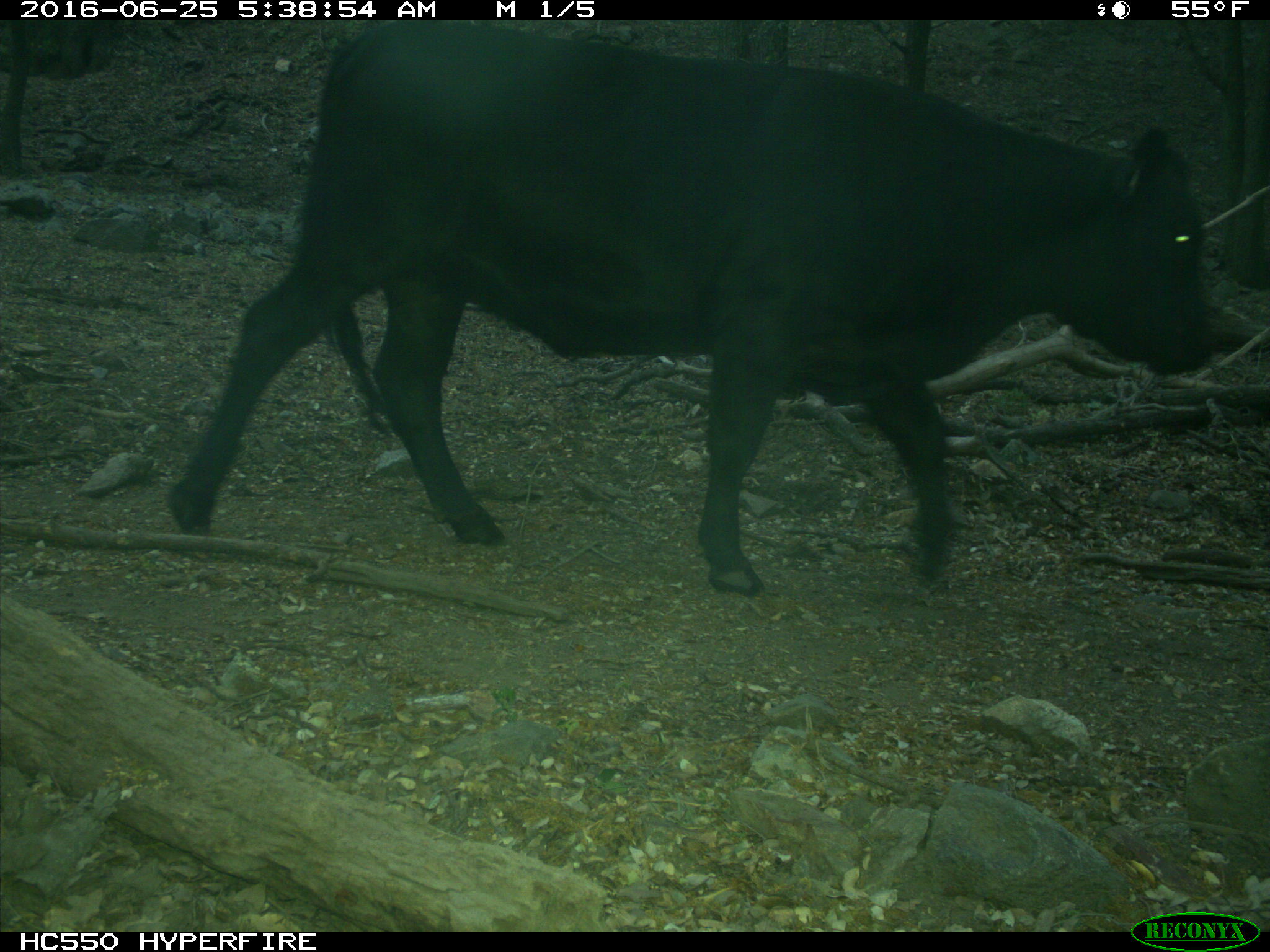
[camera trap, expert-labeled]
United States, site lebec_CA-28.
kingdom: Animalia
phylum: Chordata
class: Mammalia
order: Artiodactyla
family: Bovidae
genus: Bos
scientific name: Bos taurus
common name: domestic cow